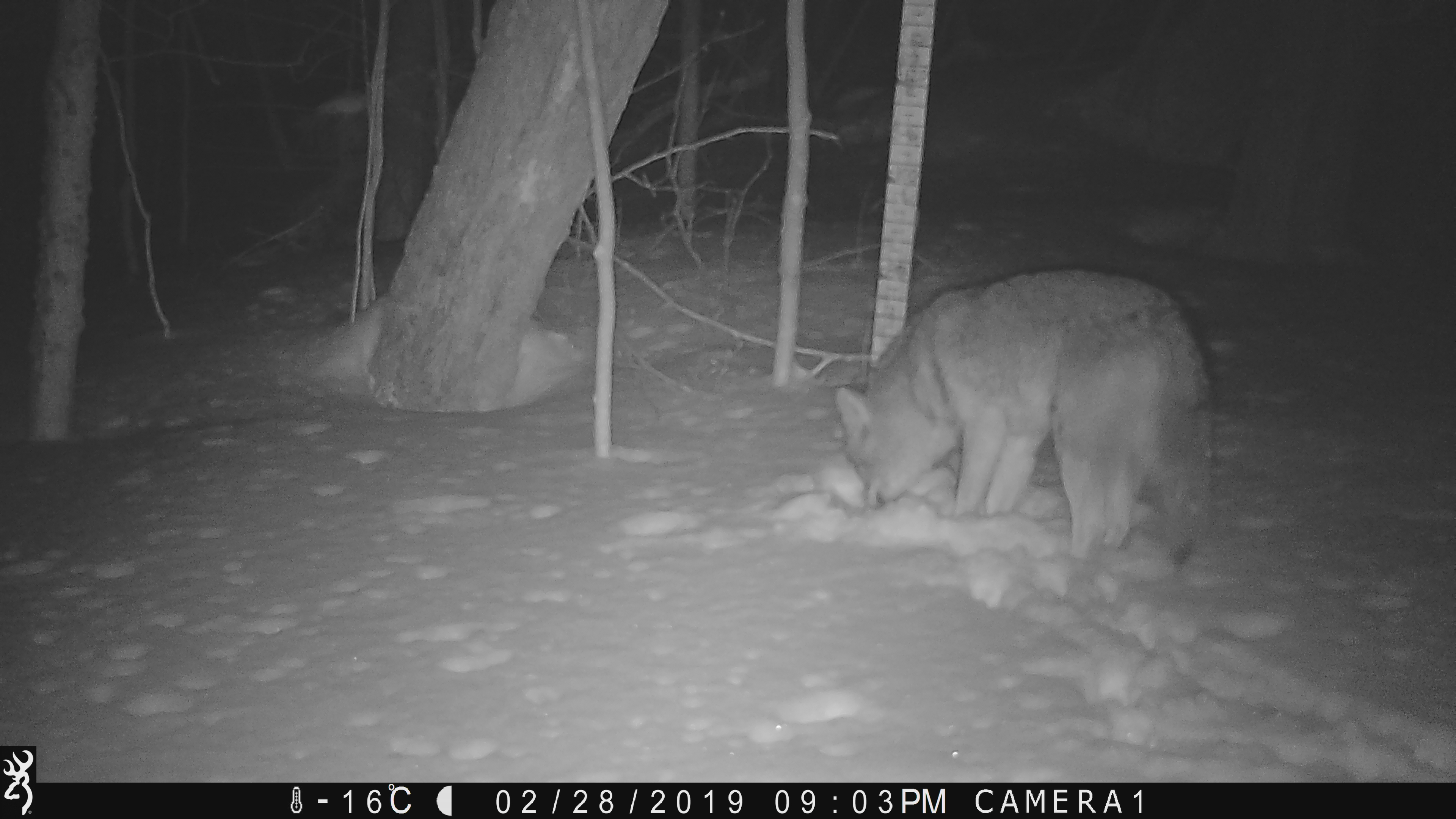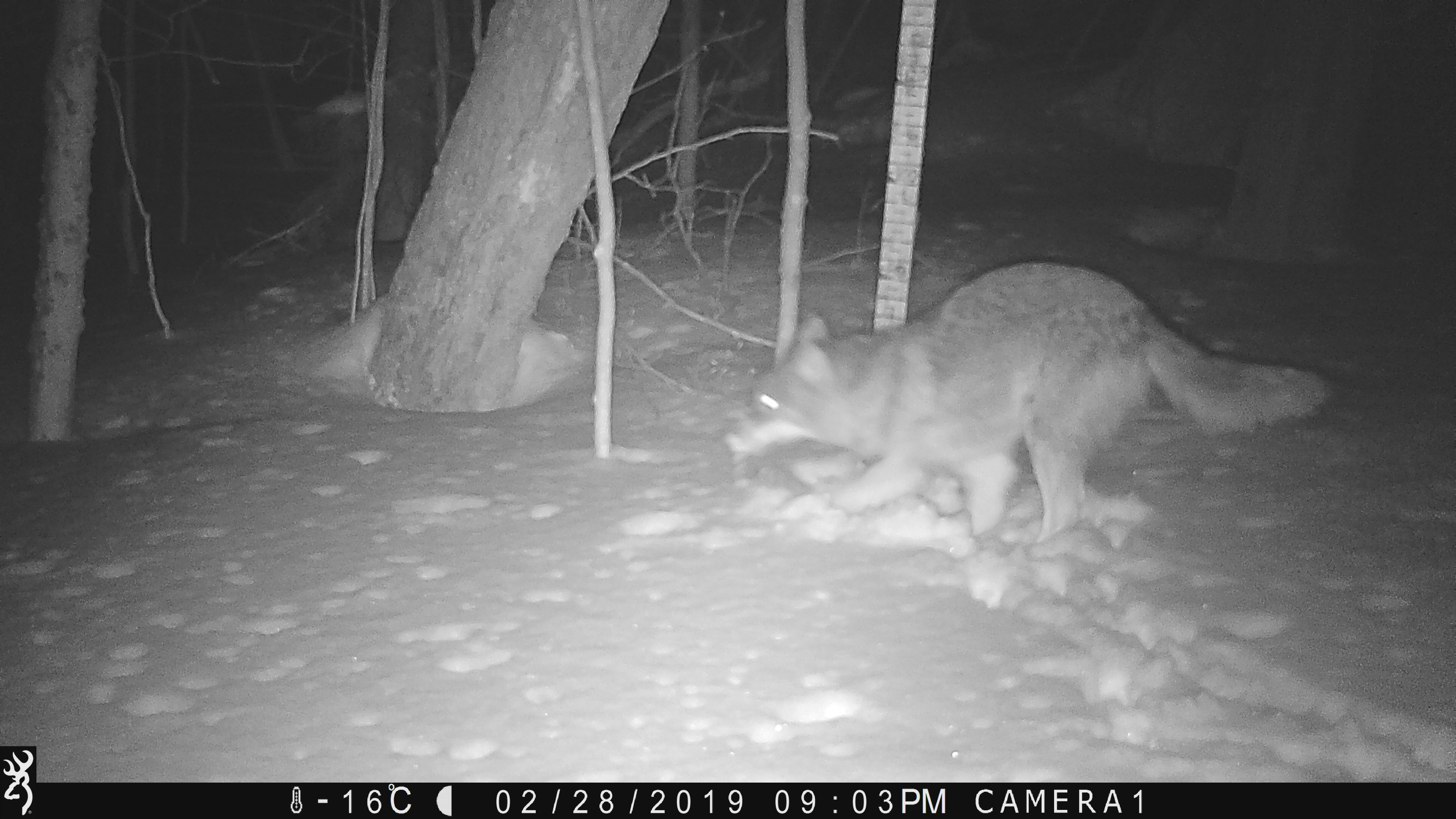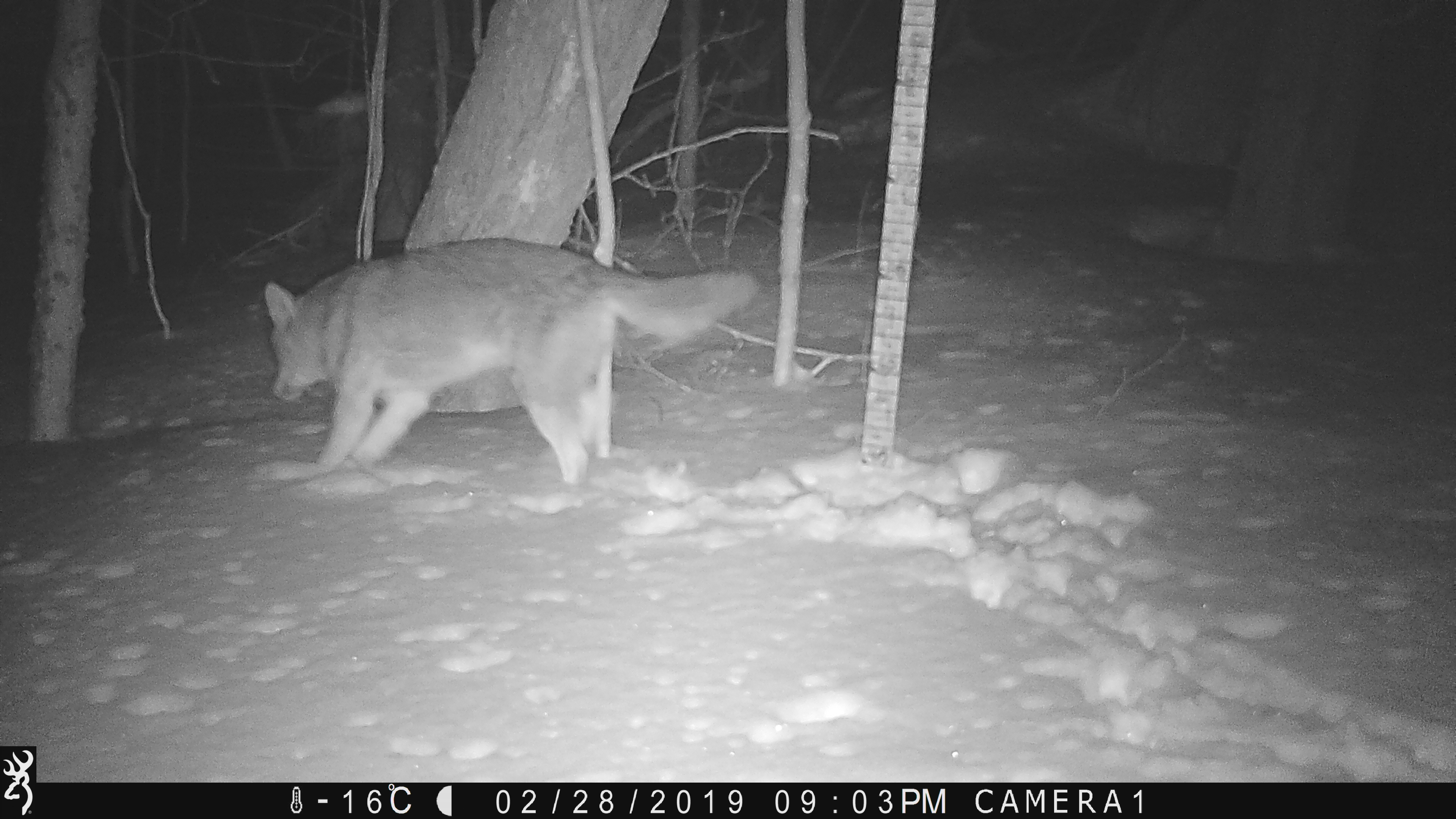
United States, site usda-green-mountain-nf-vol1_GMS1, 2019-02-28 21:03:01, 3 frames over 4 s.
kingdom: Animalia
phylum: Chordata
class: Mammalia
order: Carnivora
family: Canidae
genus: Canis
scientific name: Canis latrans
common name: coyote